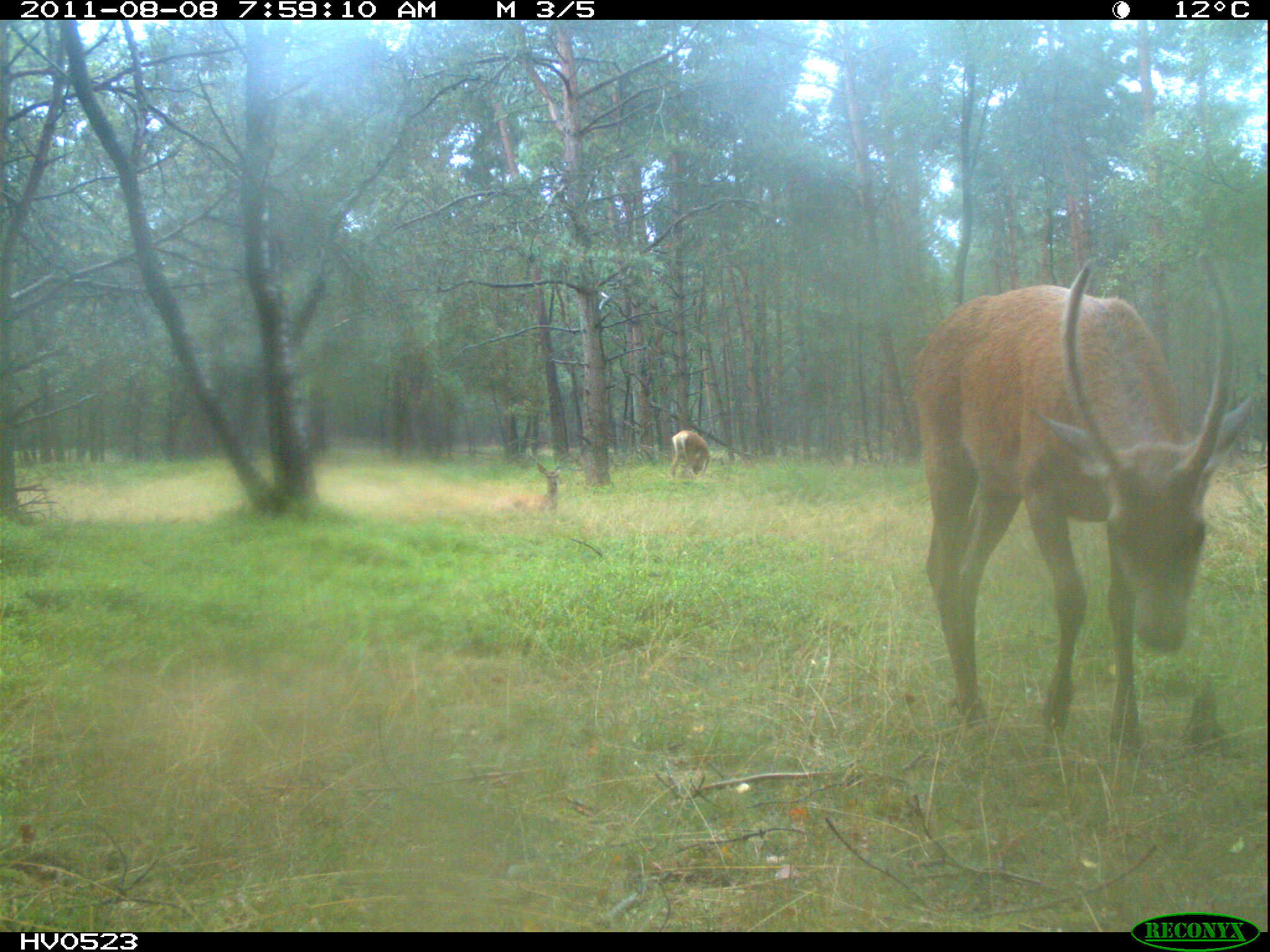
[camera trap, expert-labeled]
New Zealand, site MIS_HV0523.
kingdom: Animalia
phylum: Chordata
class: Mammalia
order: Artiodactyla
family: Cervidae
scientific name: Cervidae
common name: deer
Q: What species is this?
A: Deer (Cervidae).